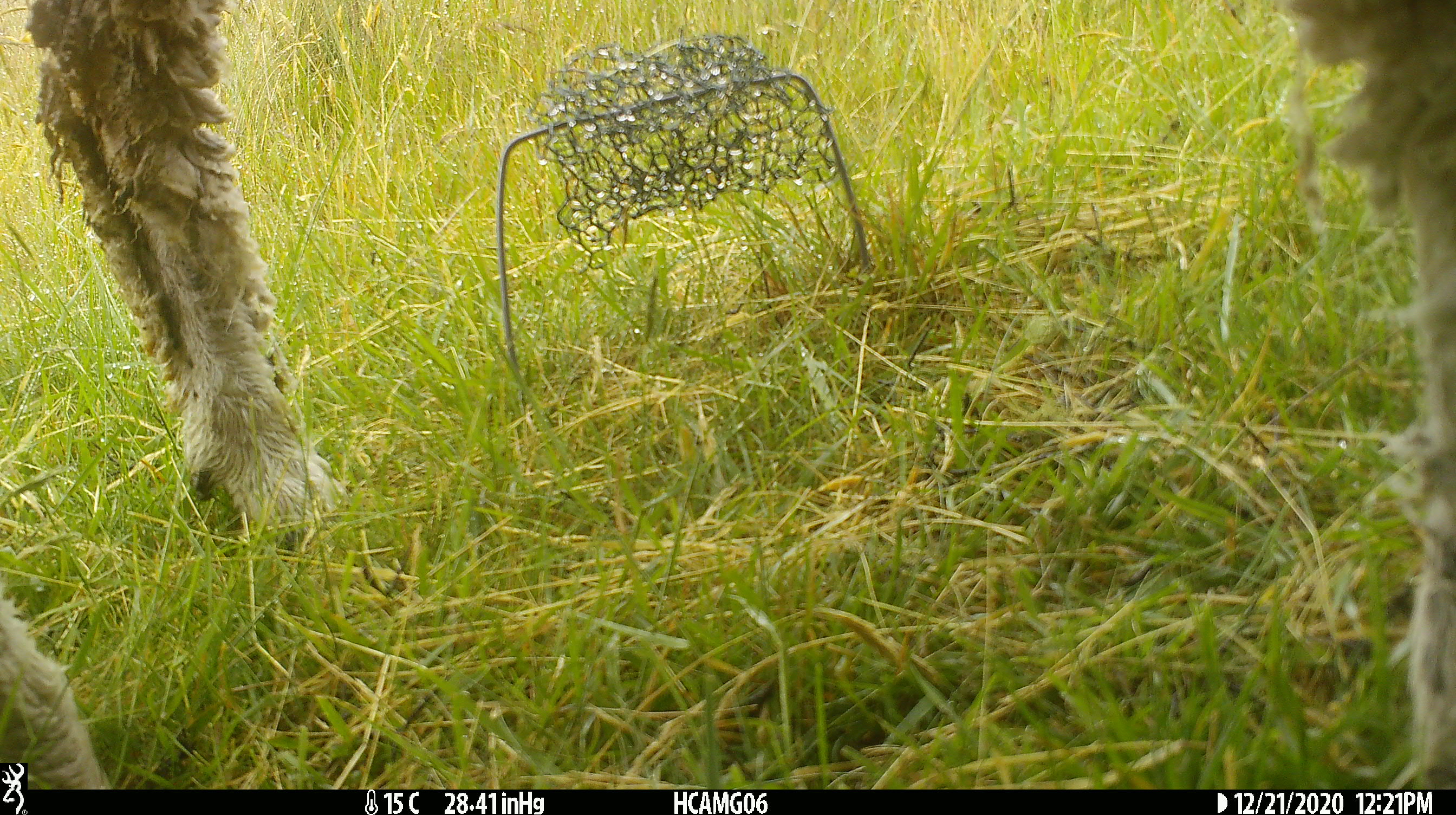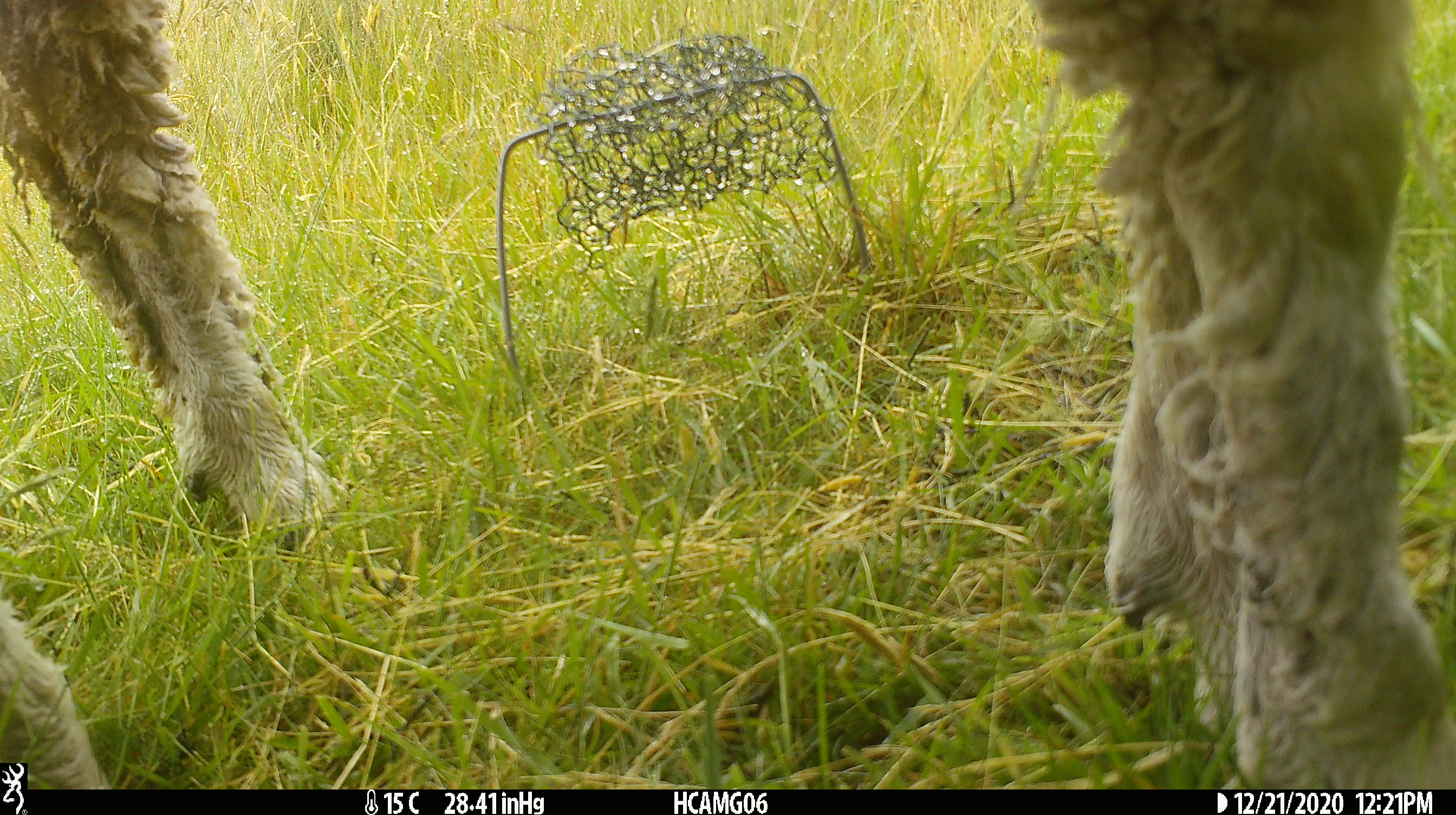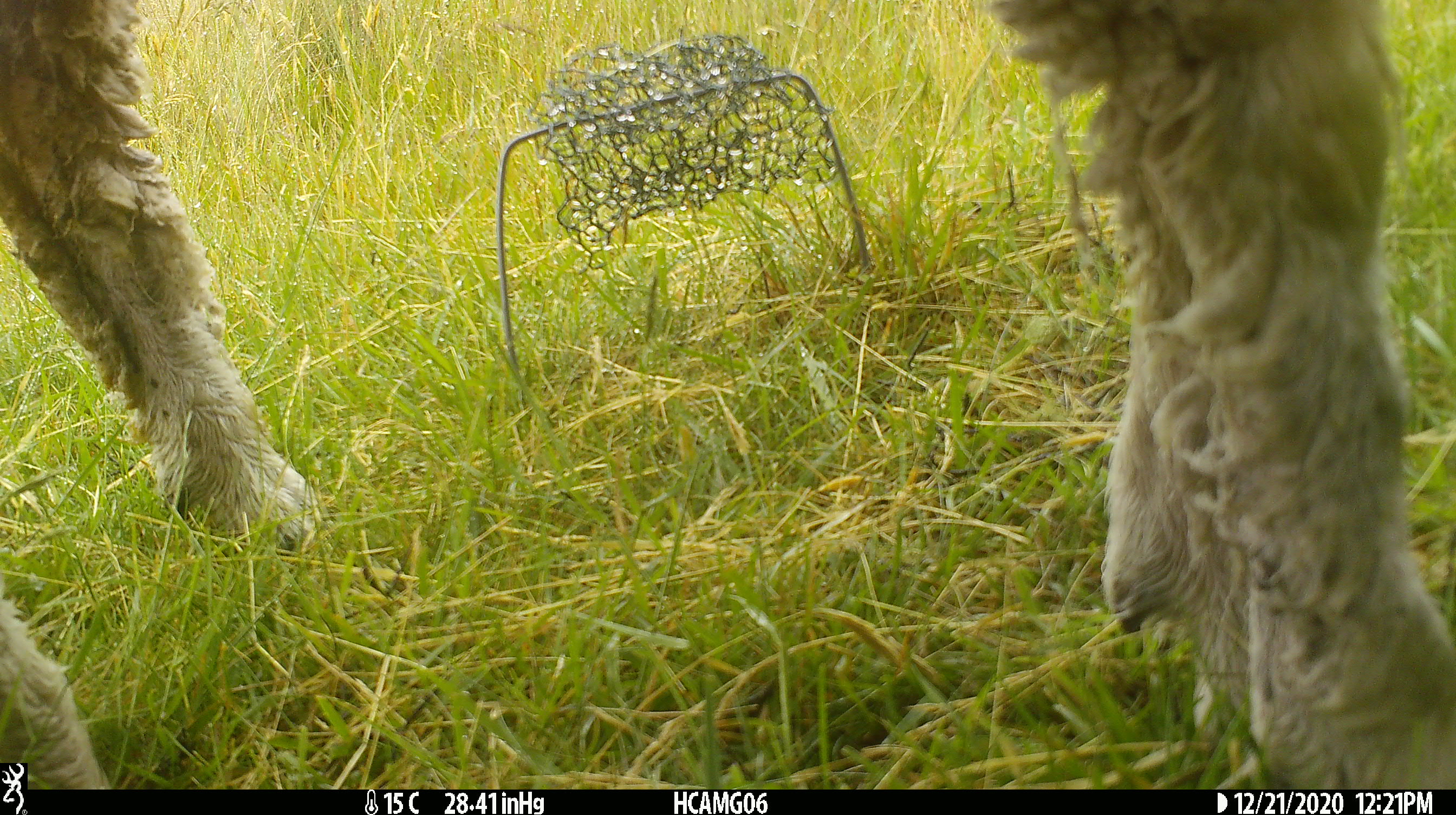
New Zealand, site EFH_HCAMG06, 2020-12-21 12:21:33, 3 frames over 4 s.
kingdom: Animalia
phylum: Chordata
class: Mammalia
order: Artiodactyla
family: Bovidae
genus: Ovis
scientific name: Ovis aries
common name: domestic sheep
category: sheep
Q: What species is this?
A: Sheep (domestic sheep) (Ovis aries).